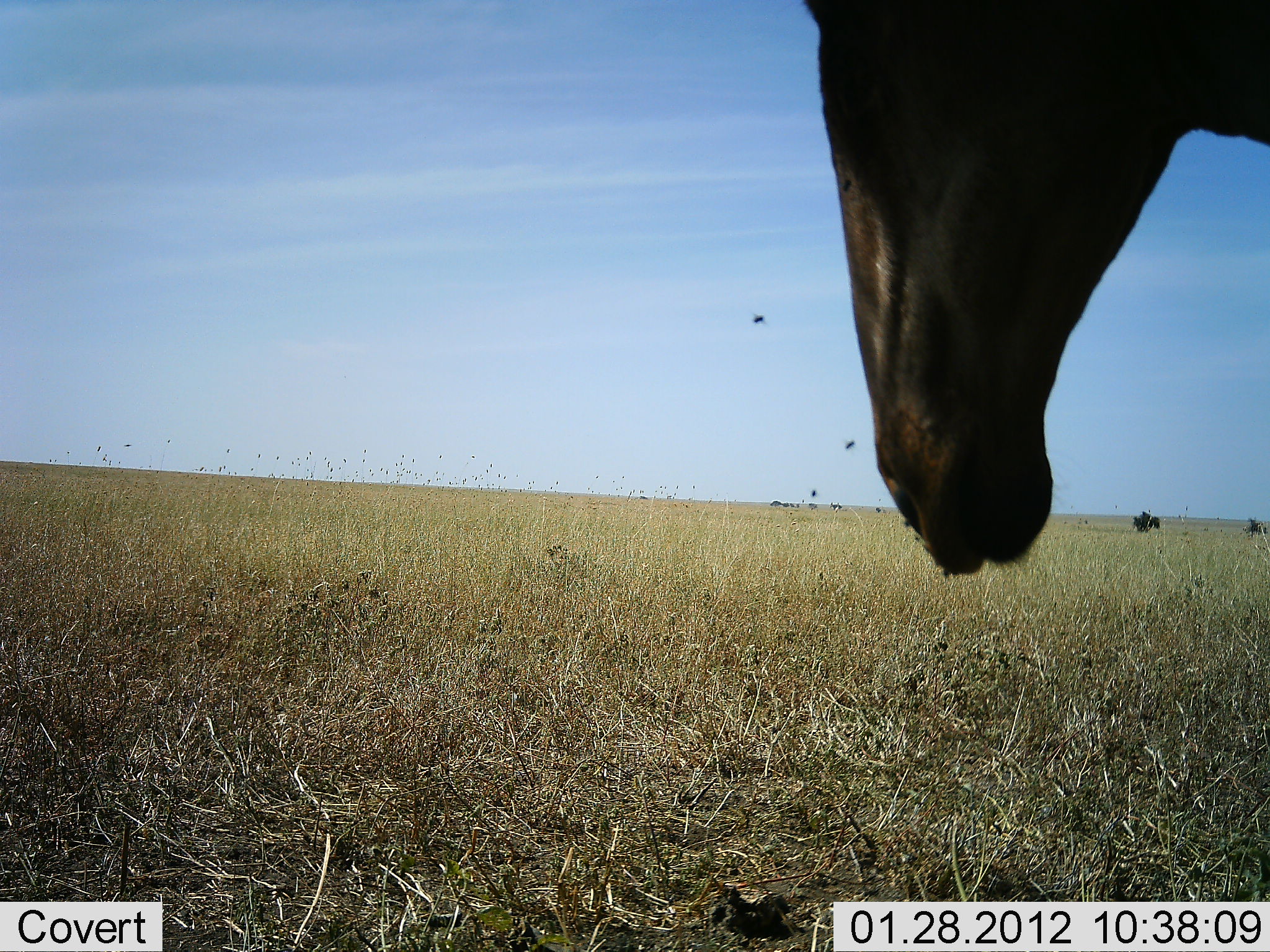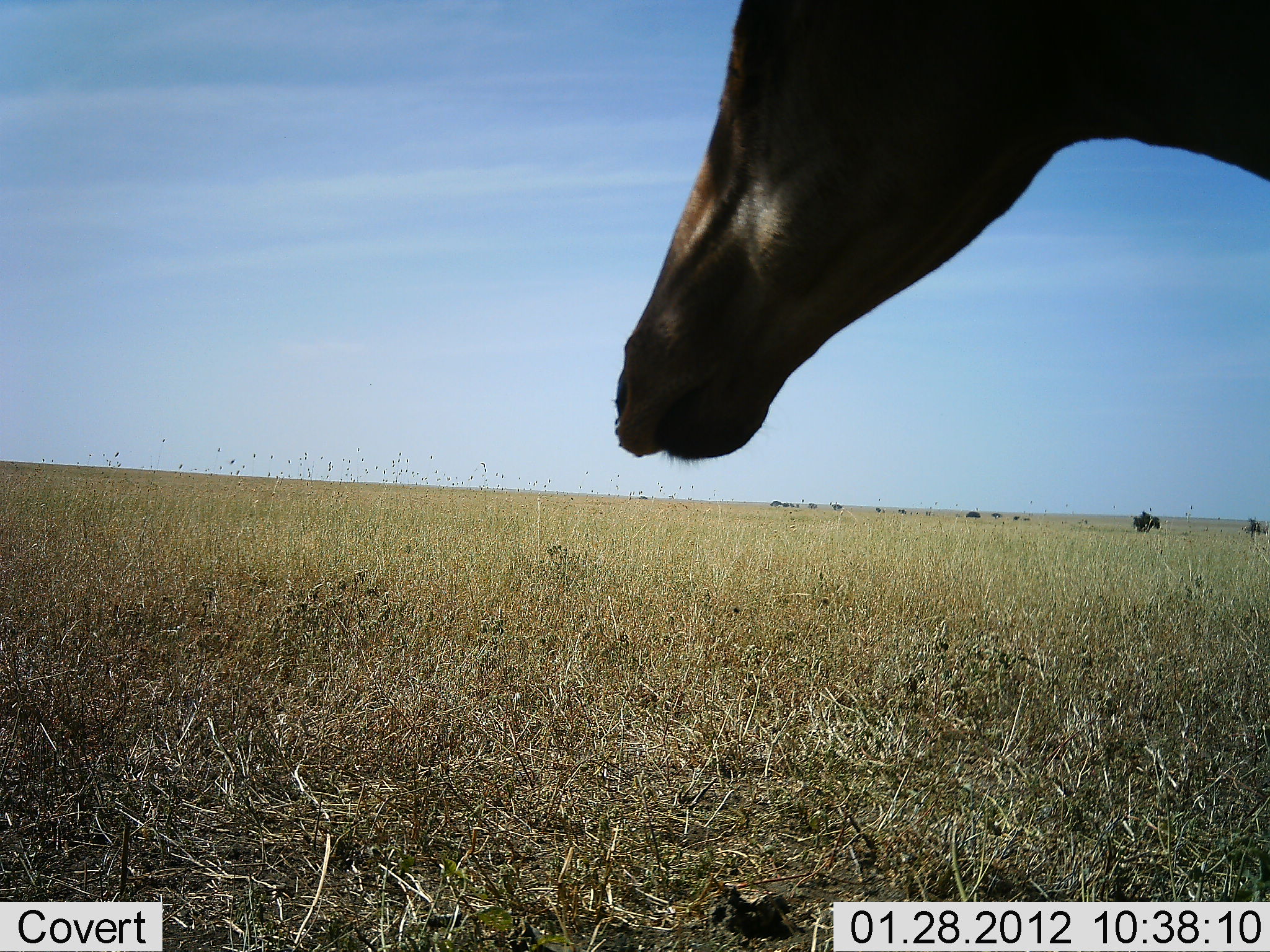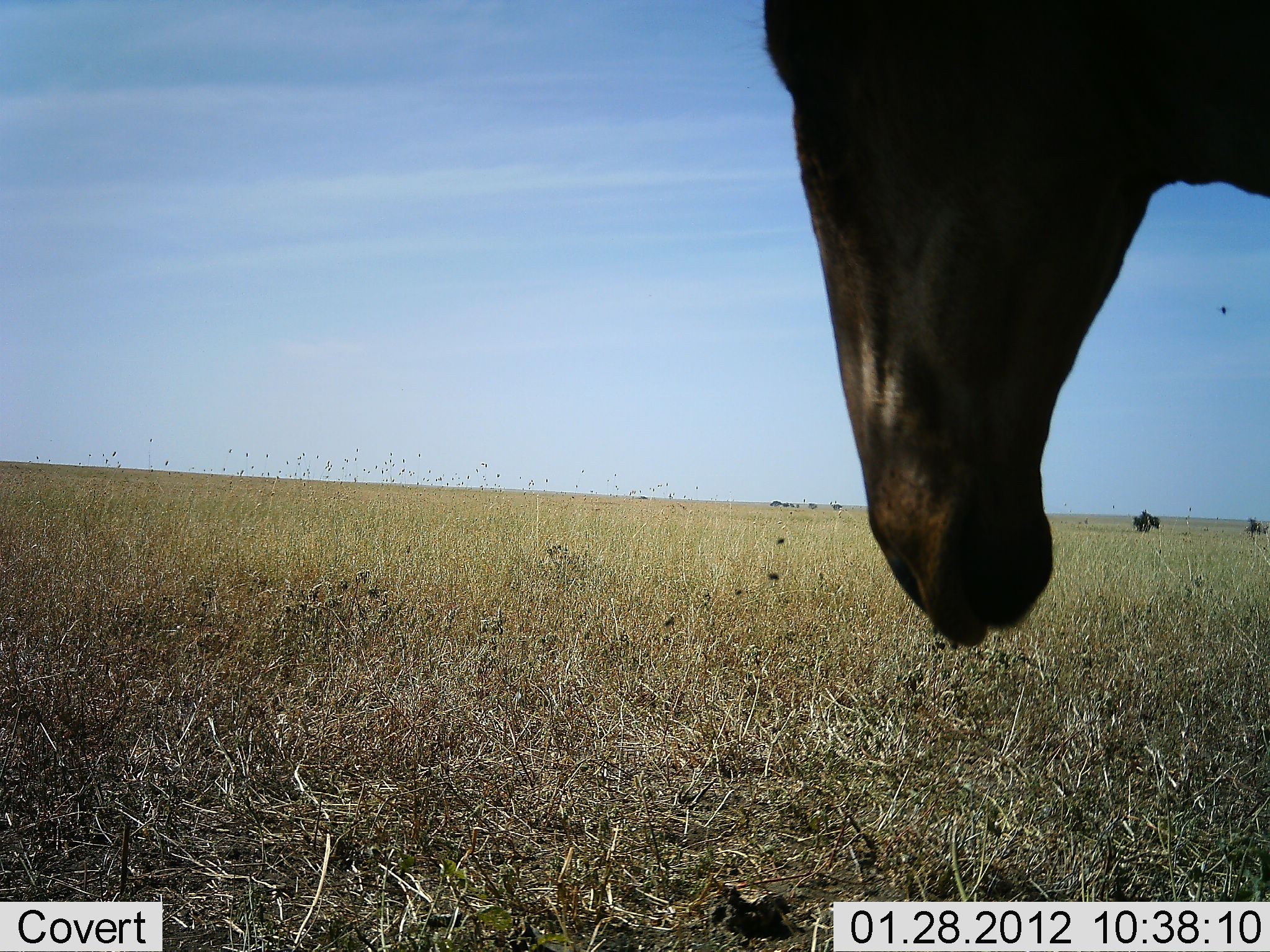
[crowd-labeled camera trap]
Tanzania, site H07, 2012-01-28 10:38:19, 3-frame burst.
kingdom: Animalia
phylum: Chordata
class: Mammalia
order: Artiodactyla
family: Bovidae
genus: Alcelaphus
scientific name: Alcelaphus buselaphus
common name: hartebeest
Hartebeest (Alcelaphus buselaphus), count 1. Behavior (volunteer vote fractions): standing 77%, resting 8%, moving 15%, interacting 0%. Young present (vote fraction): 0%. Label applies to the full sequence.